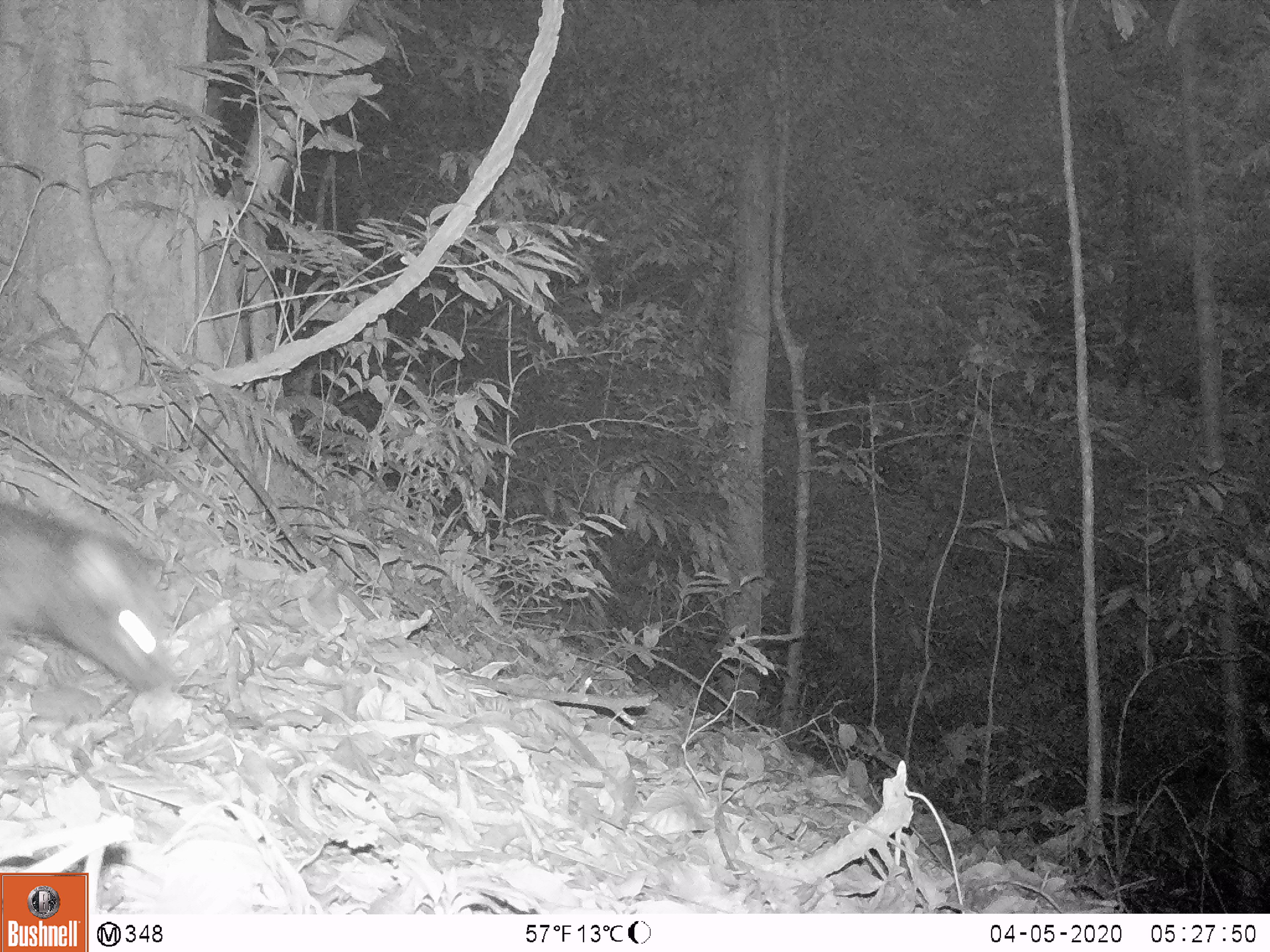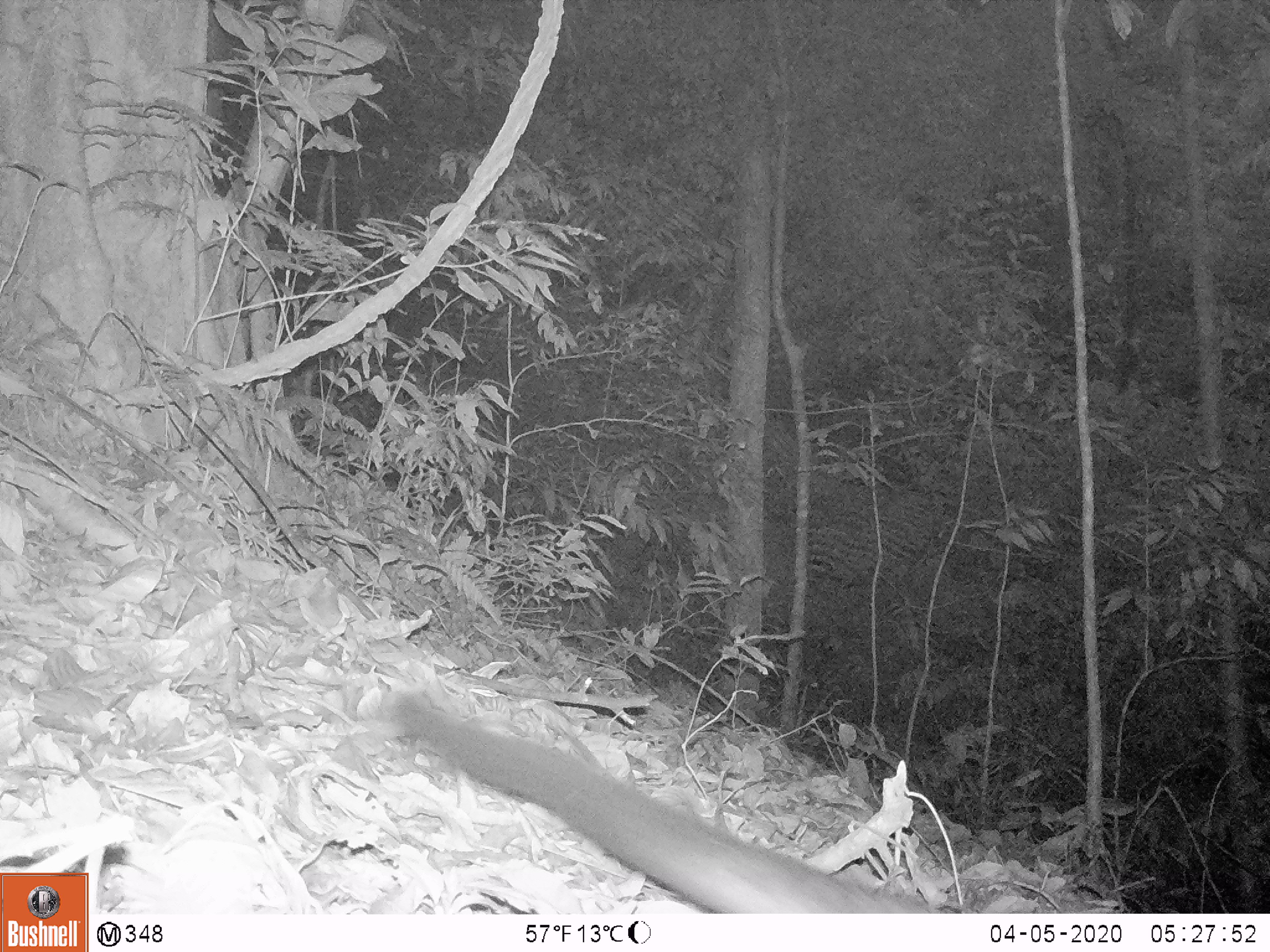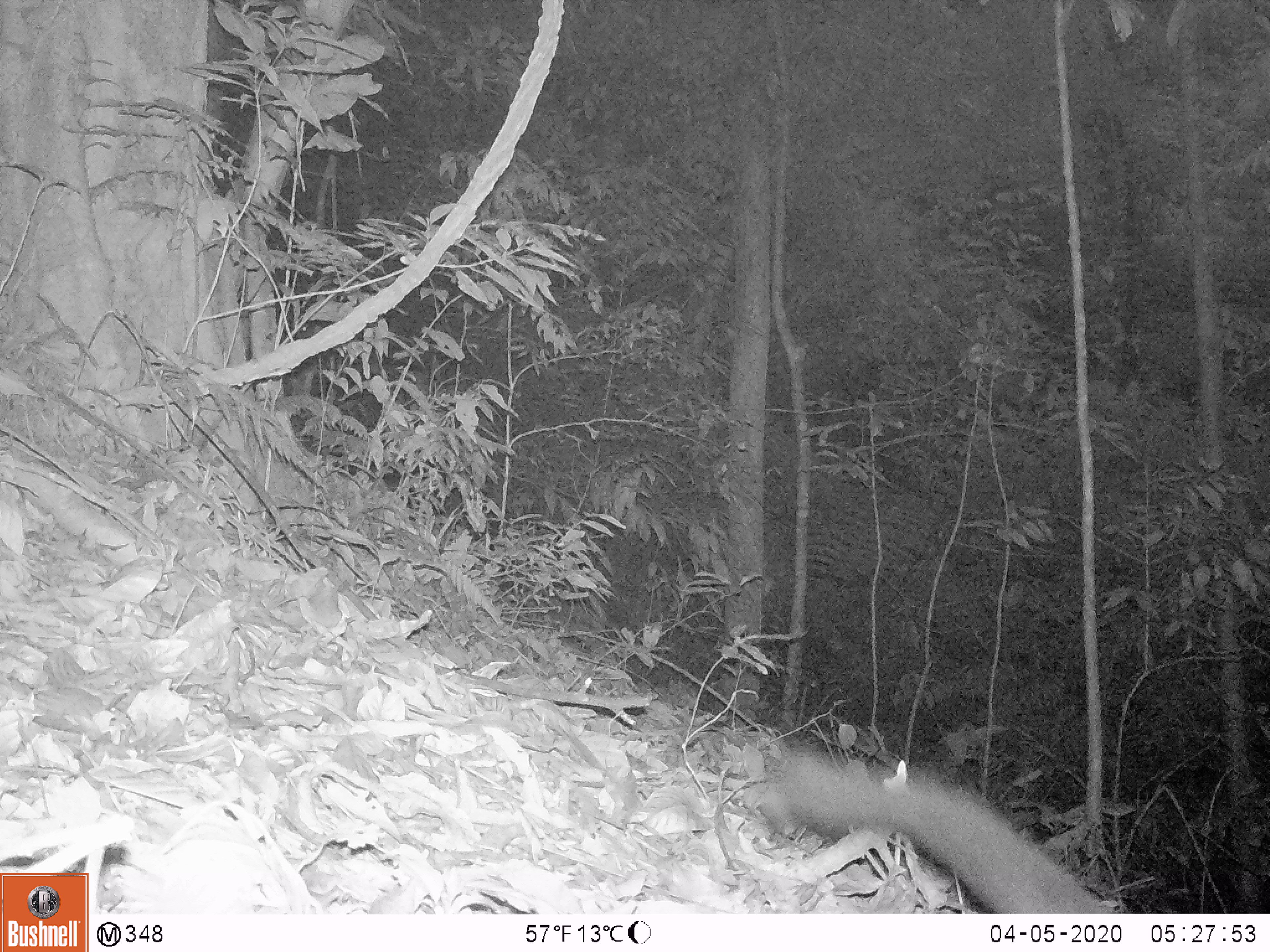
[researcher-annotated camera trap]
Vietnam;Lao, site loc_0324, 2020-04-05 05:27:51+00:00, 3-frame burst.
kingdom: Animalia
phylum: Chordata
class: Mammalia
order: Carnivora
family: Viverridae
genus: Paradoxurus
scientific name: Paradoxurus hermaphroditus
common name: common palm civet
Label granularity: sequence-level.